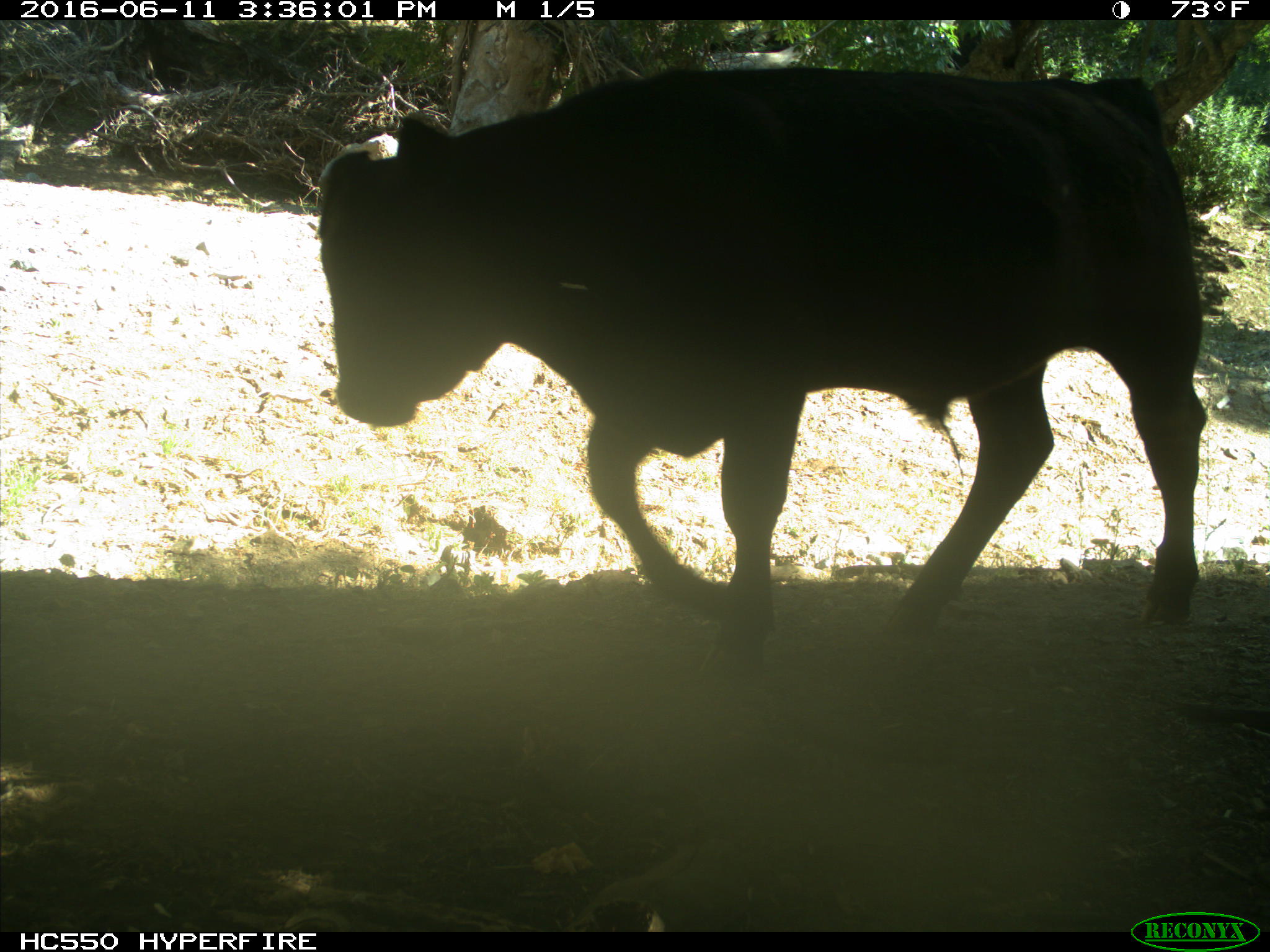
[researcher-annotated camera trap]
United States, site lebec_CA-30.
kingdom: Animalia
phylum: Chordata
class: Mammalia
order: Artiodactyla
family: Bovidae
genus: Bos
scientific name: Bos taurus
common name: domestic cow